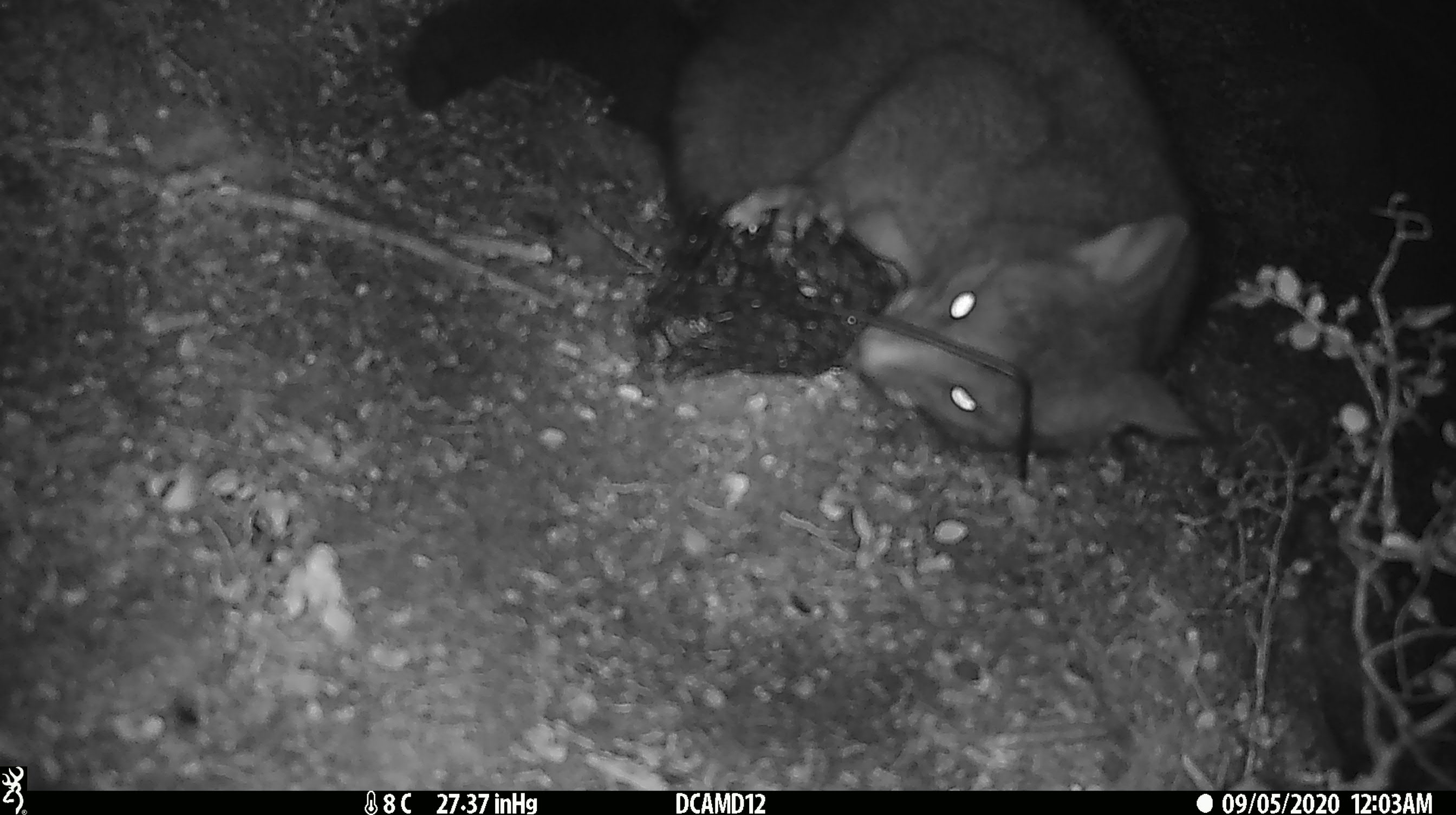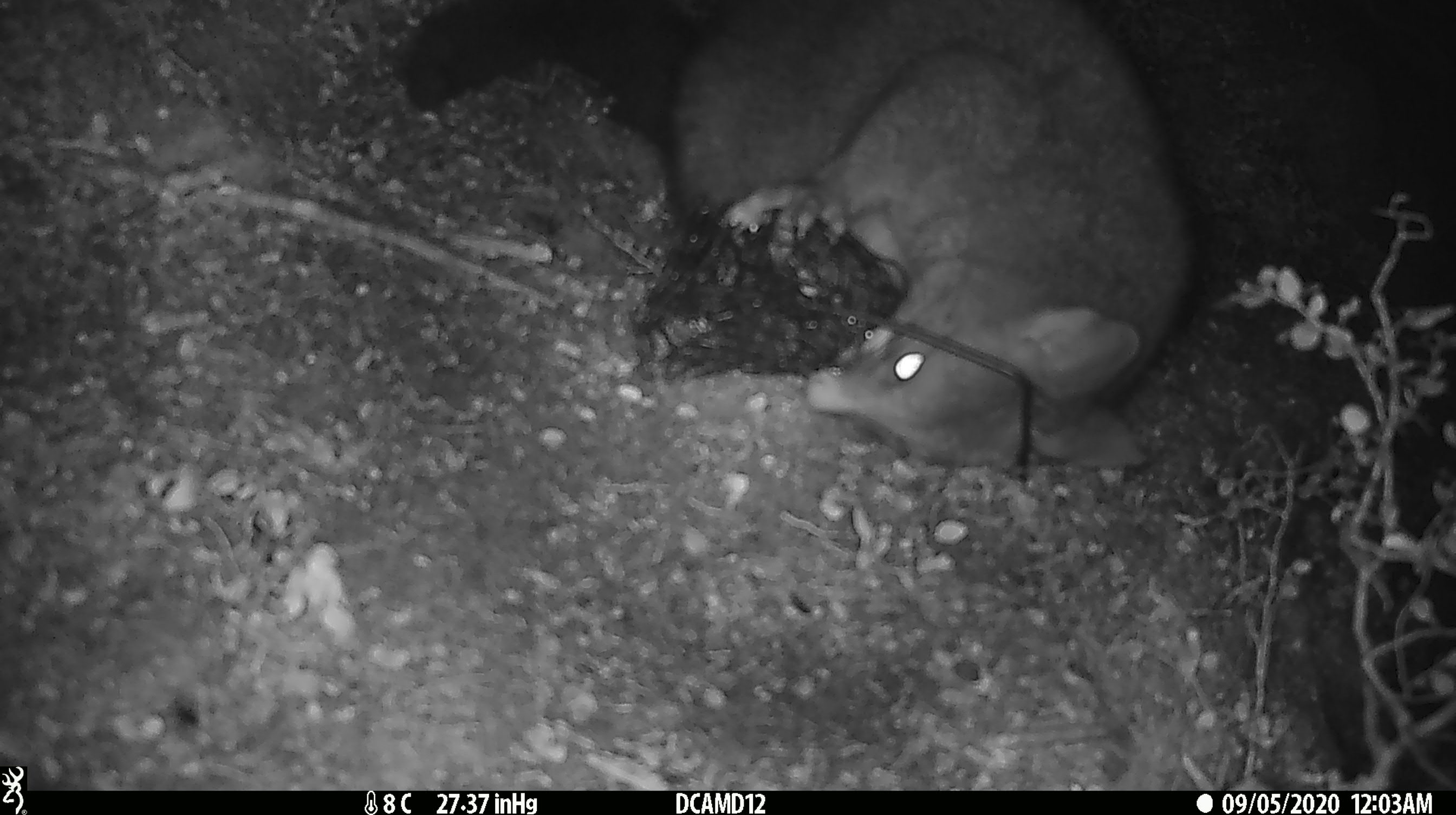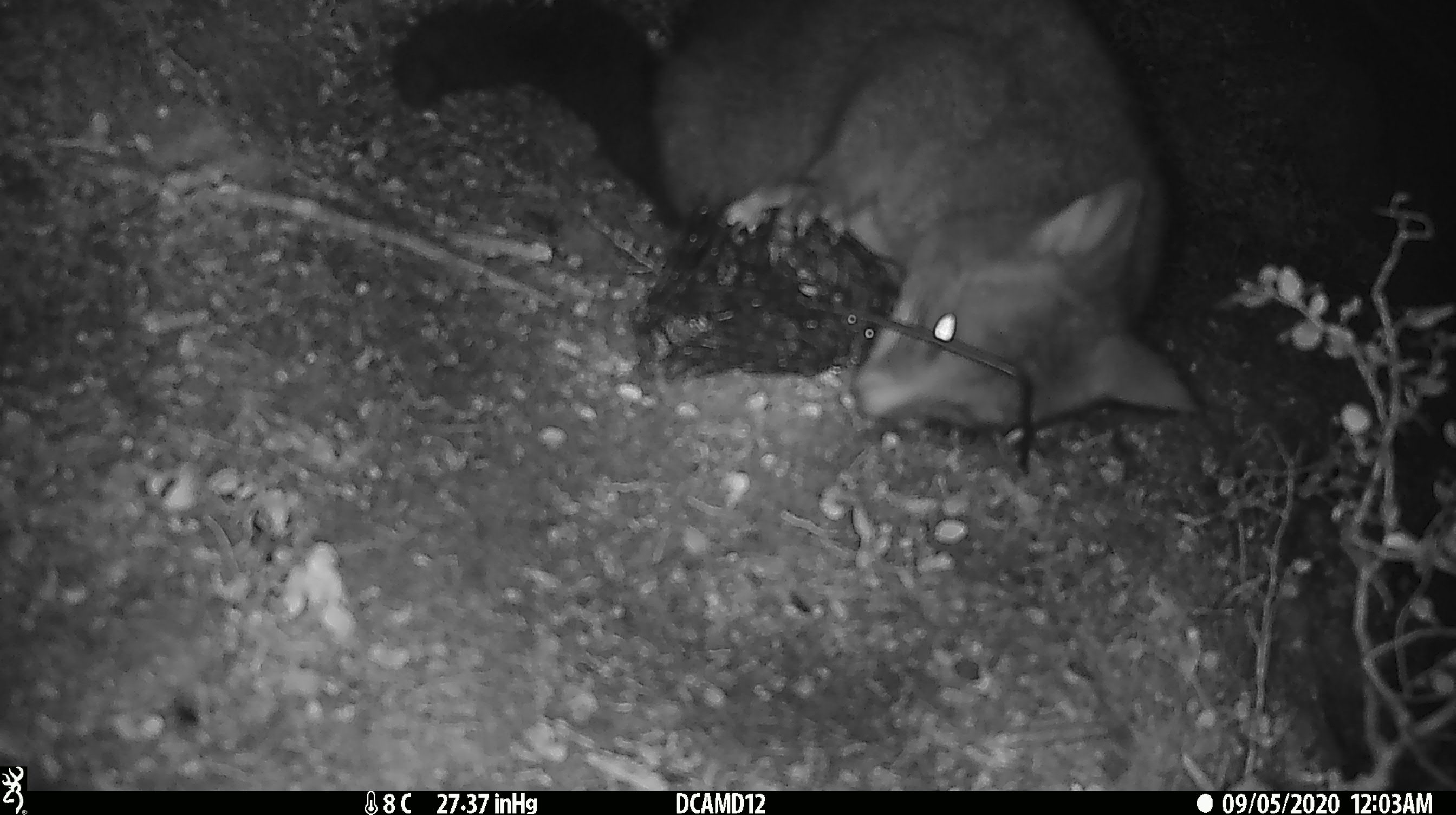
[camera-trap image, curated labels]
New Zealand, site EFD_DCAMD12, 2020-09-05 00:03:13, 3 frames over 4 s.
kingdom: Animalia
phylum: Chordata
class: Mammalia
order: Diprotodontia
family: Phalangeridae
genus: Trichosurus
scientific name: Trichosurus vulpecula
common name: common brushtail possum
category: possum